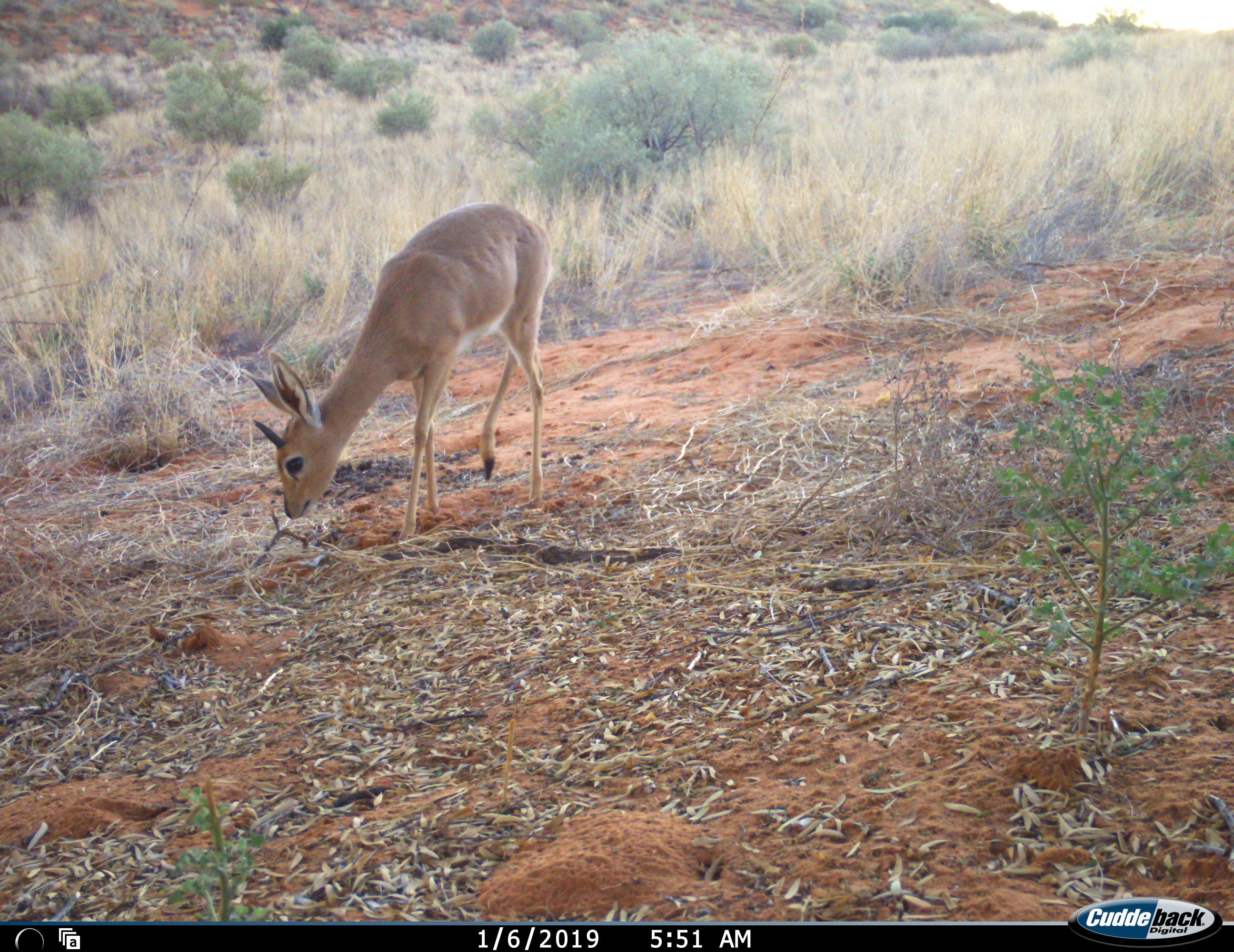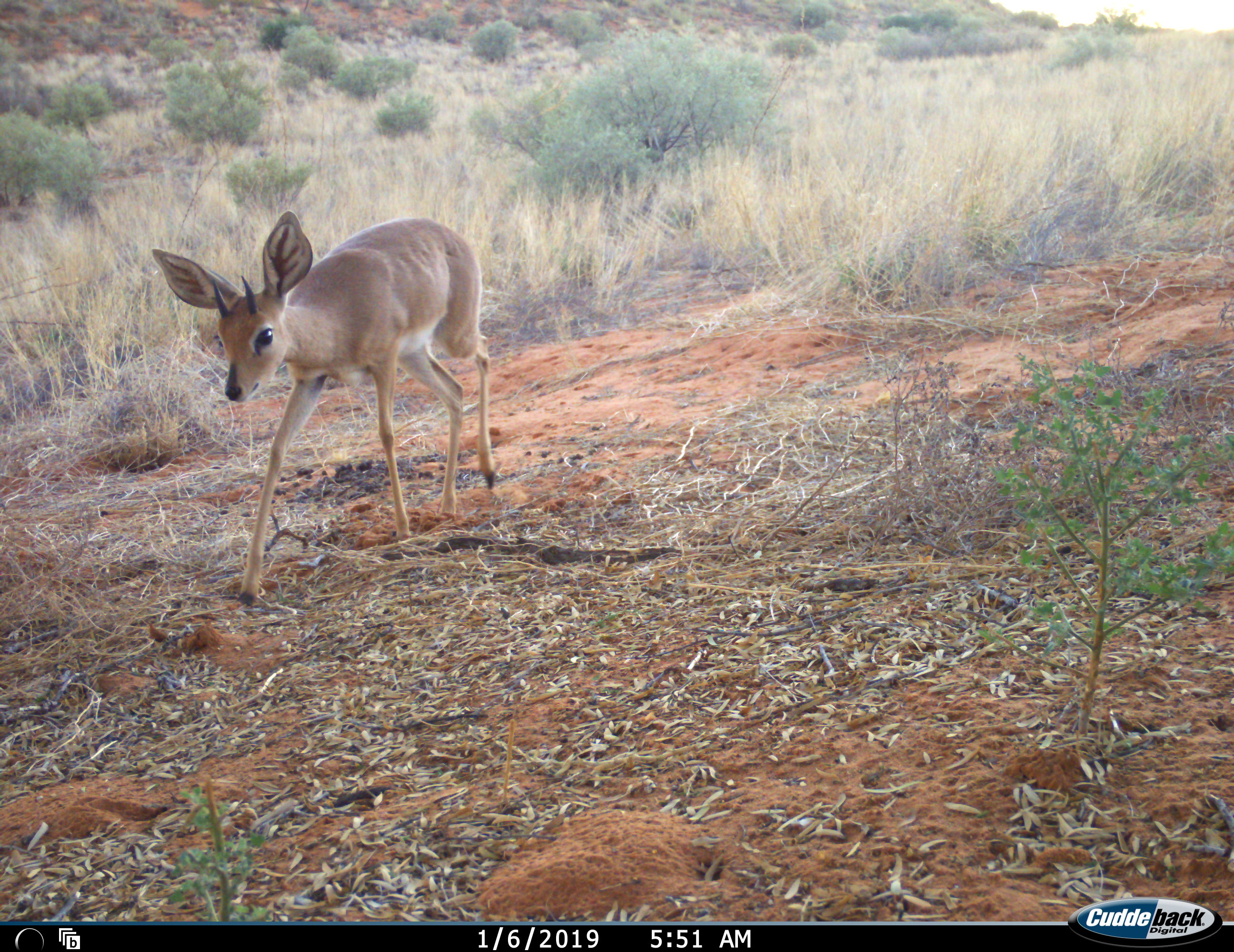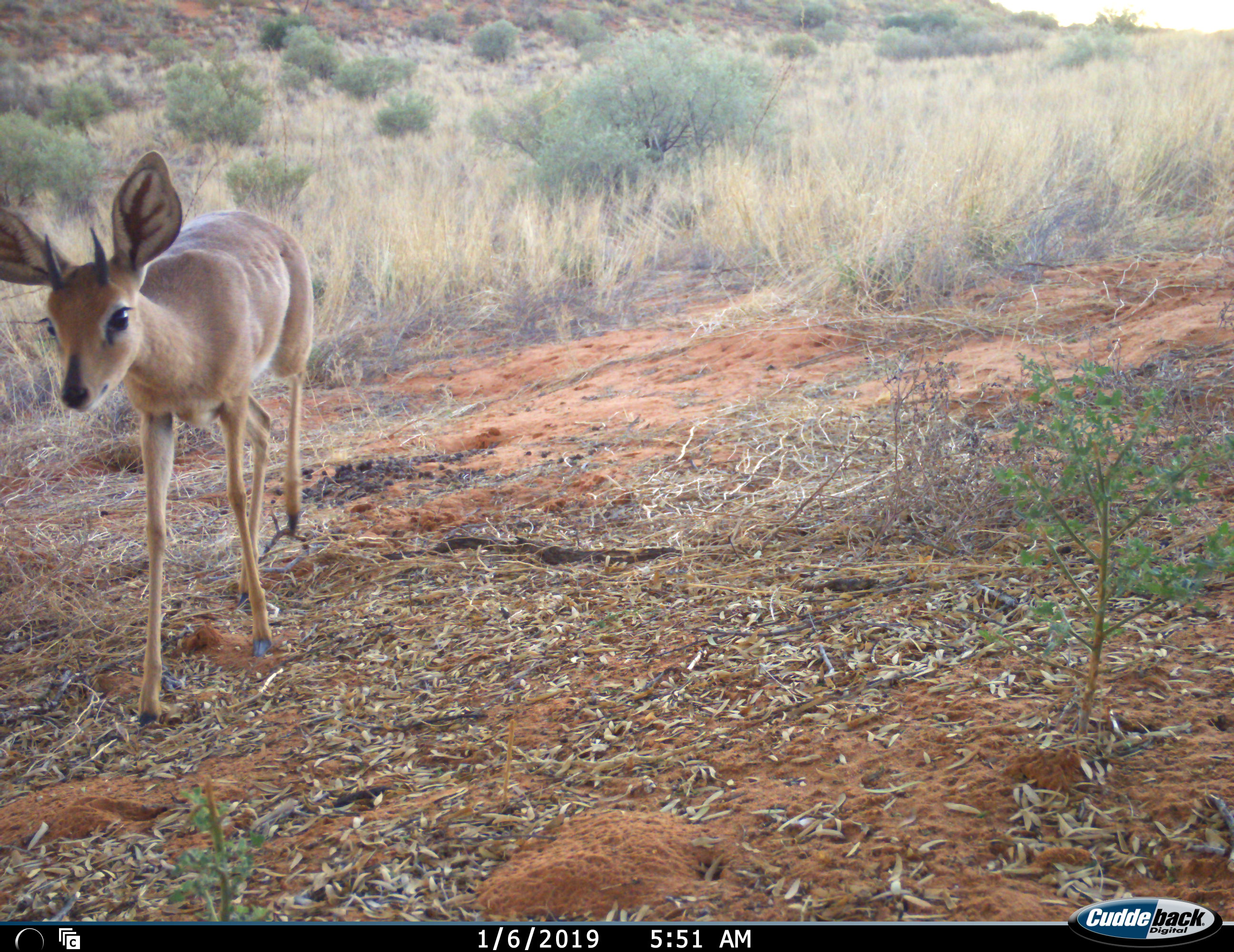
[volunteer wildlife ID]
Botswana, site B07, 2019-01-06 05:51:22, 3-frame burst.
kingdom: Animalia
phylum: Chordata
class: Mammalia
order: Artiodactyla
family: Bovidae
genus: Raphicerus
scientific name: Raphicerus campestris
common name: steenbok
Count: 1.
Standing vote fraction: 0%.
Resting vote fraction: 0%.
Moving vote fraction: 100%.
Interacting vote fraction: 0%.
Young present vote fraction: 0%.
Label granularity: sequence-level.